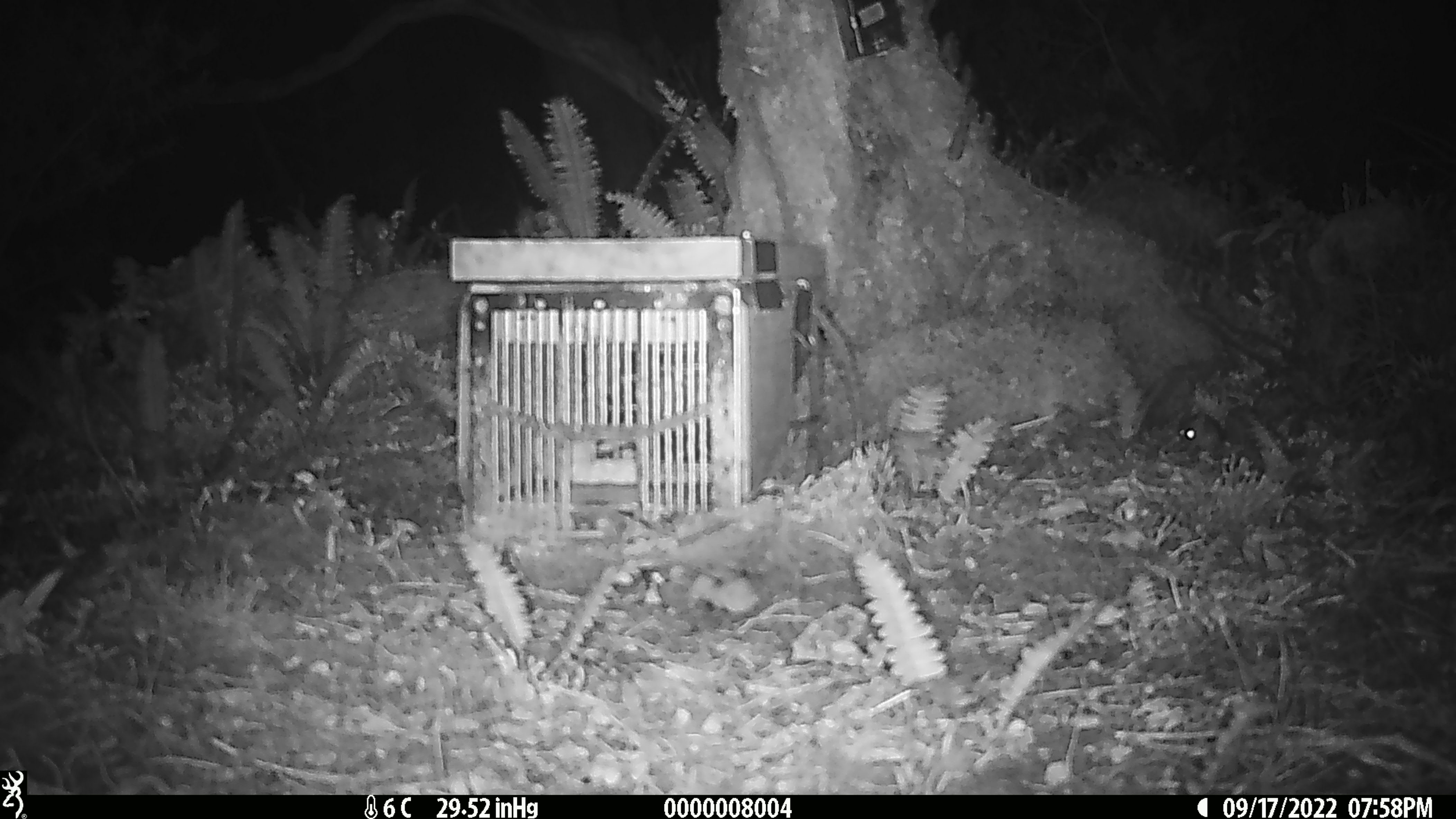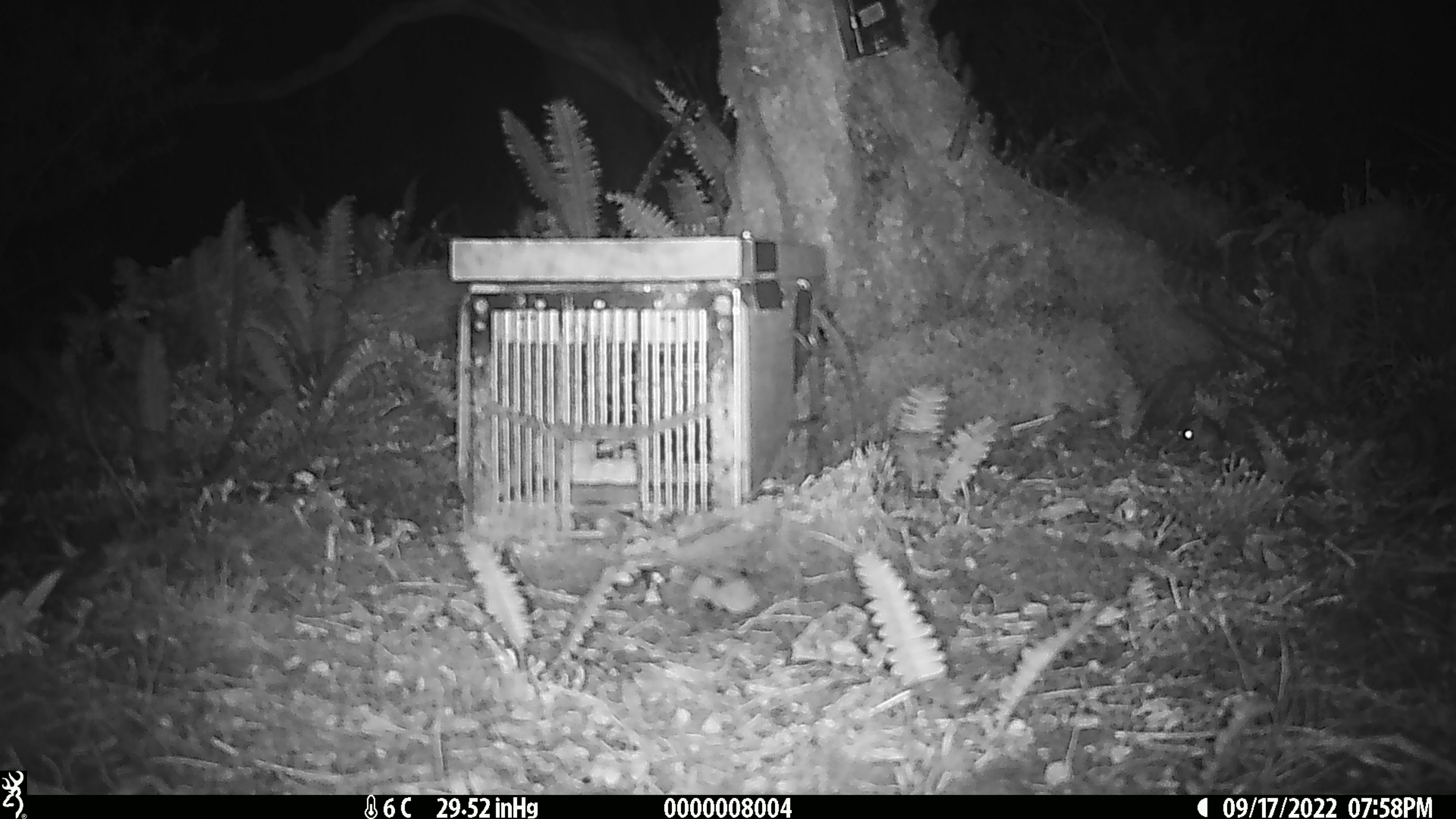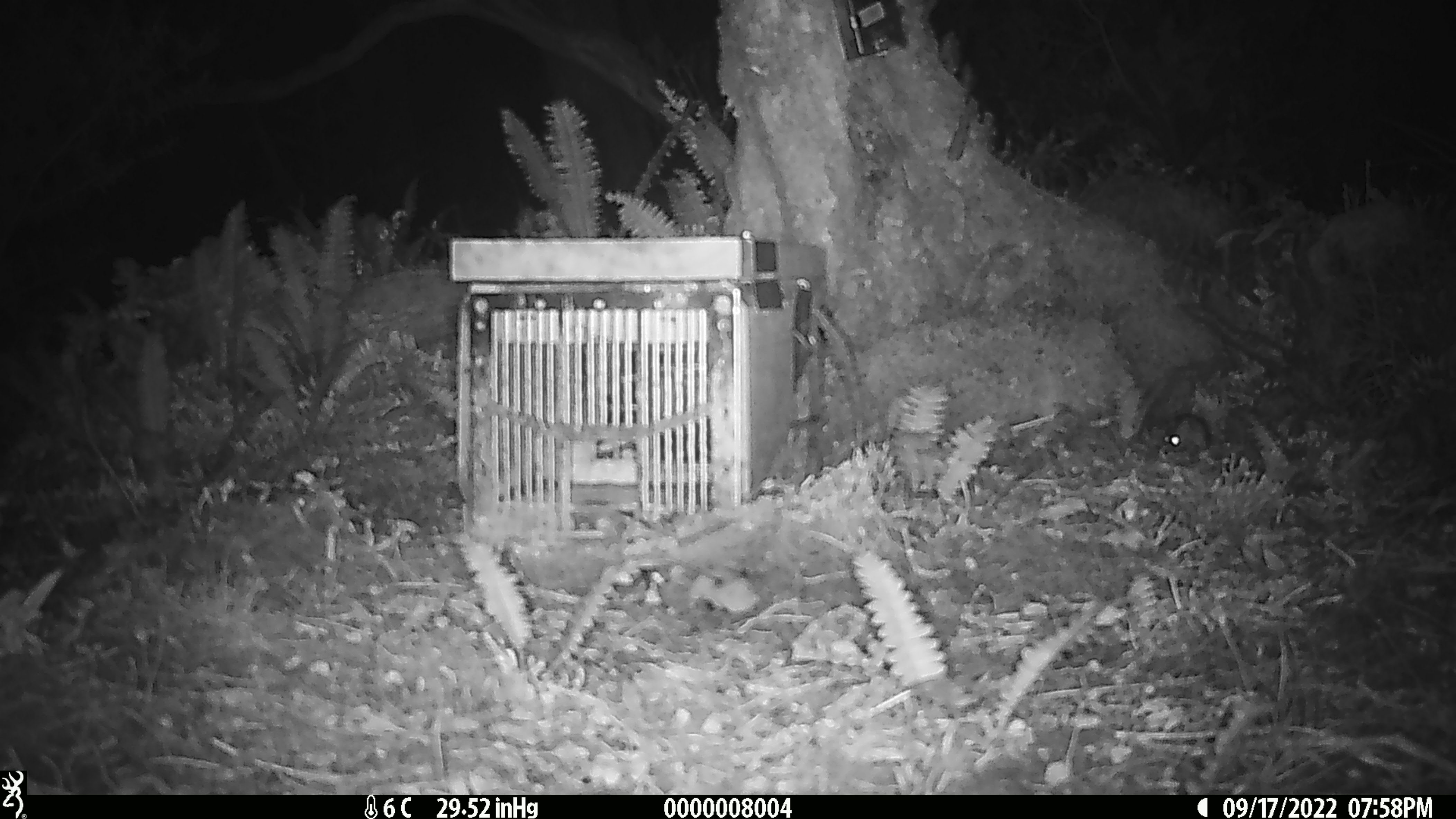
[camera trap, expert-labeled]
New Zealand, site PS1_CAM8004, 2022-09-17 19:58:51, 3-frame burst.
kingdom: Animalia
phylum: Chordata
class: Mammalia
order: Rodentia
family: Muridae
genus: Mus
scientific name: Mus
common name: mouse